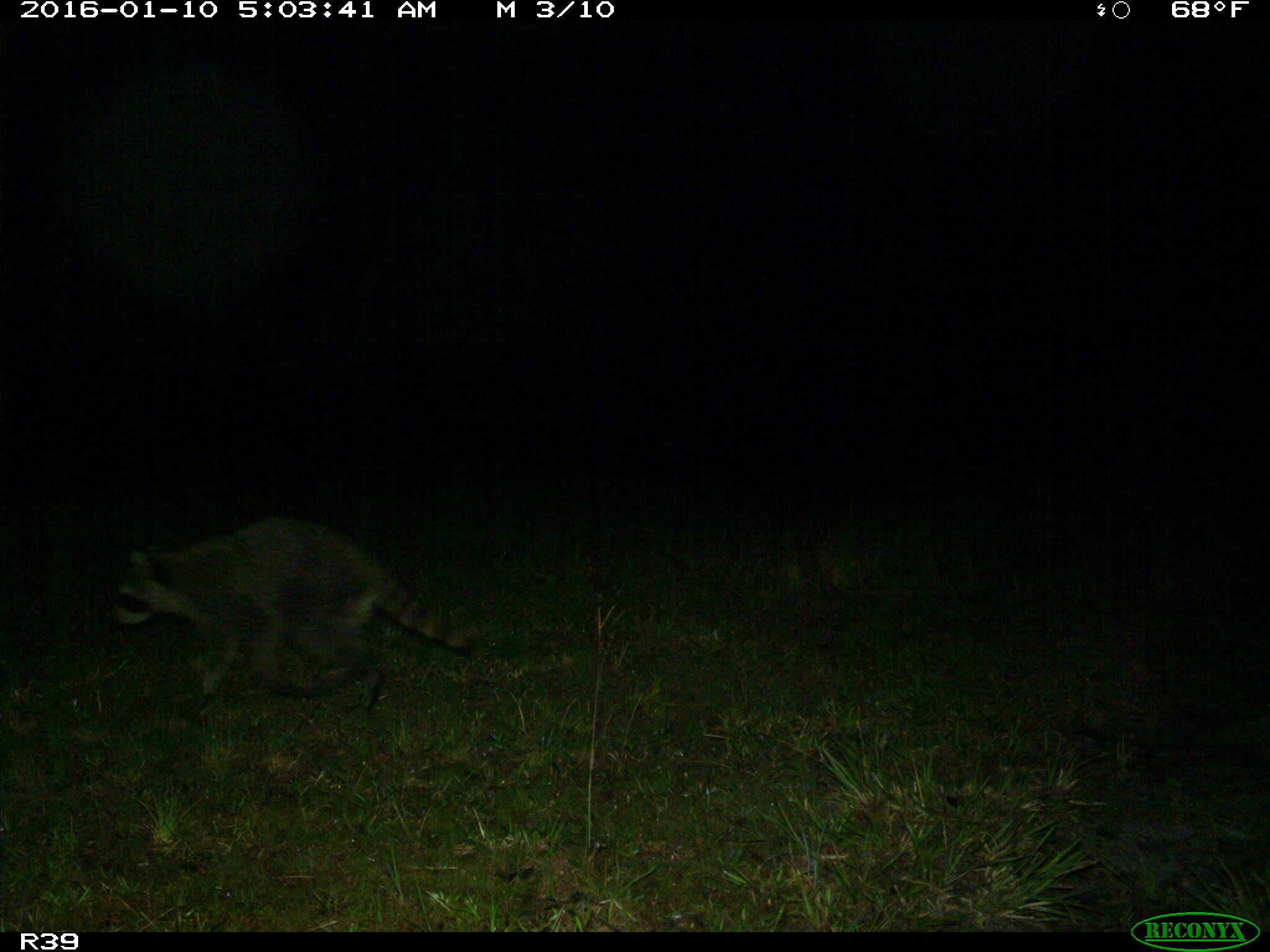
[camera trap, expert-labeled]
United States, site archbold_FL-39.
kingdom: Animalia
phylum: Chordata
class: Mammalia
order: Carnivora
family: Procyonidae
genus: Procyon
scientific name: Procyon lotor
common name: common raccoon